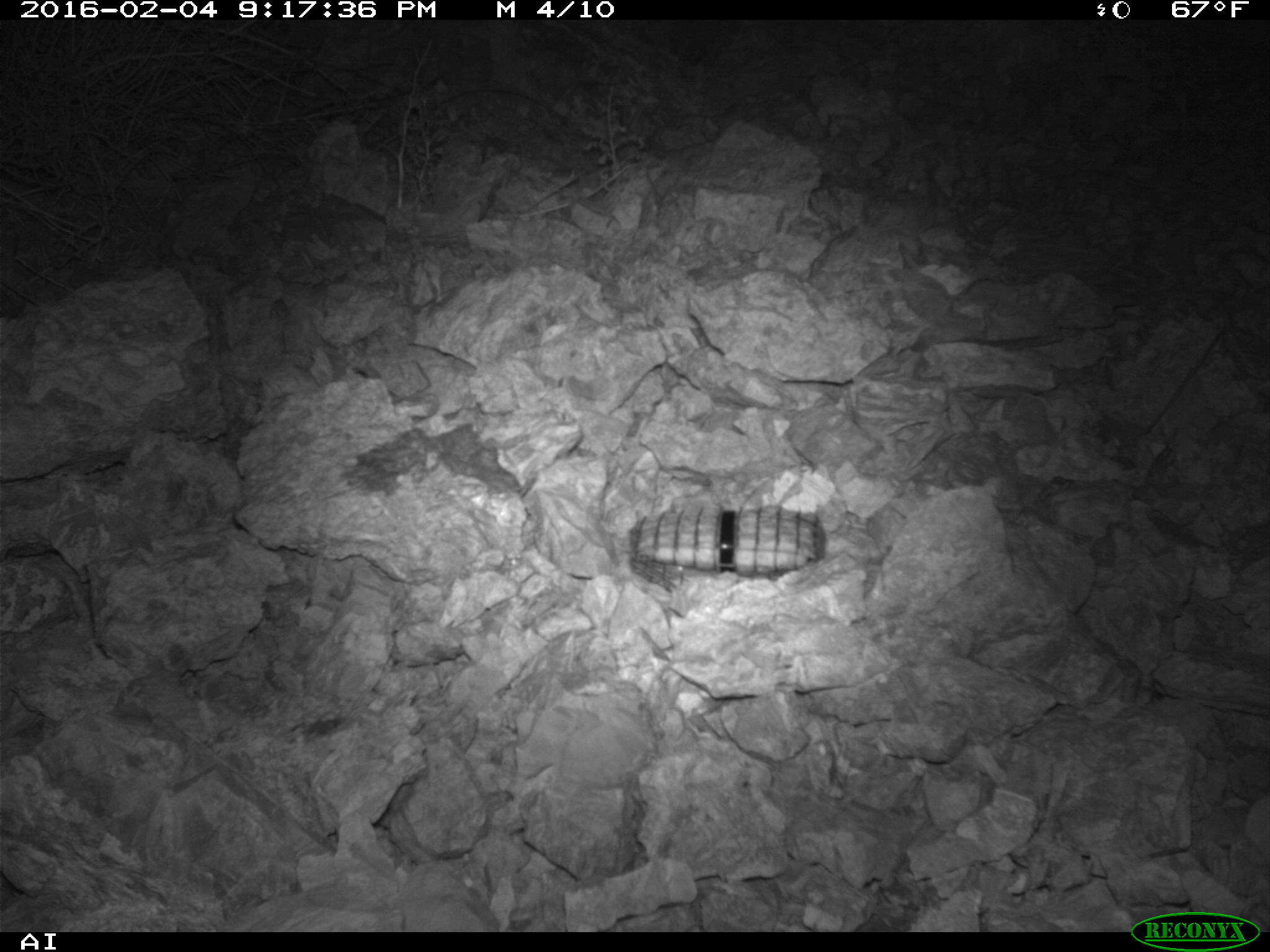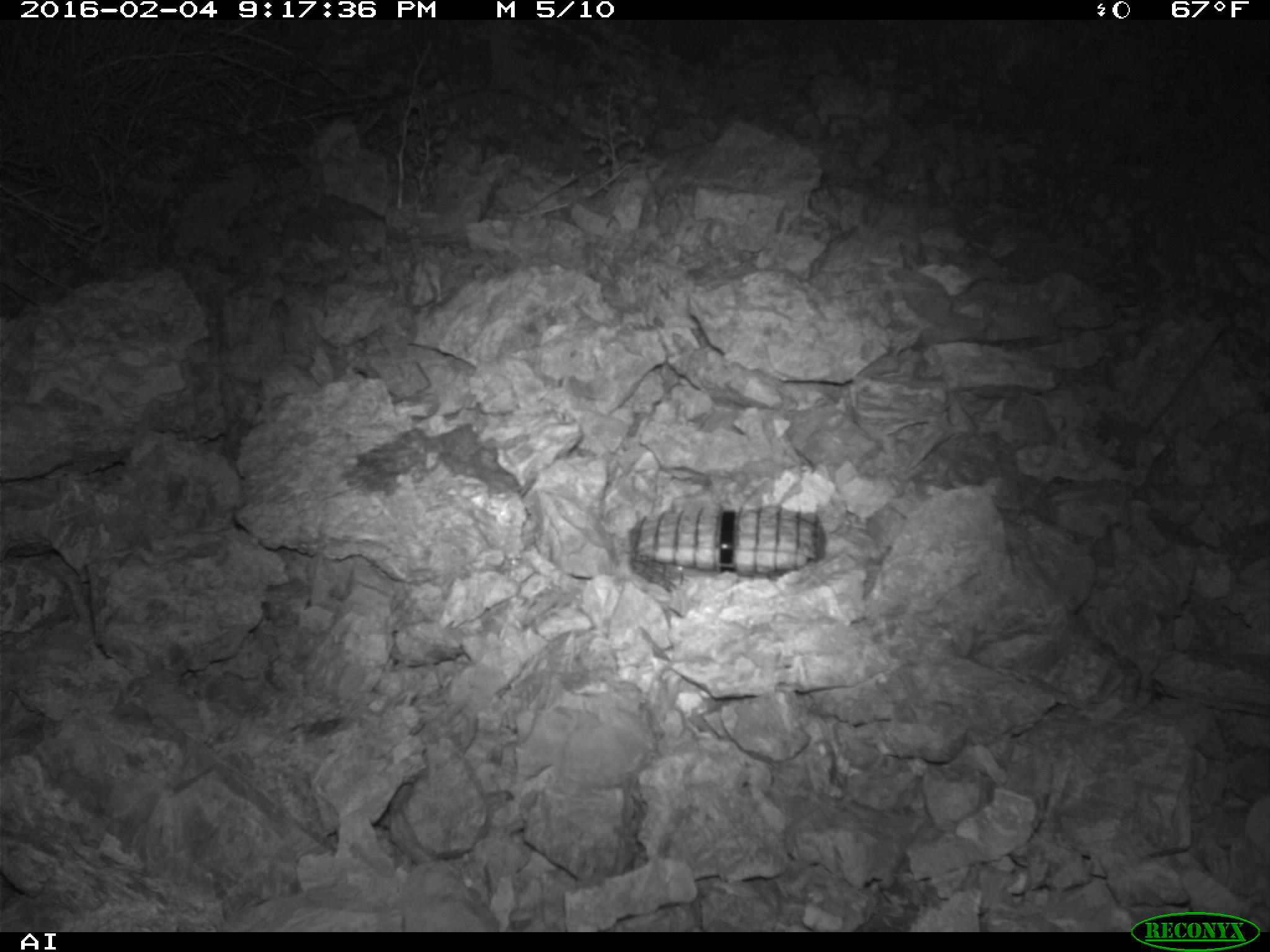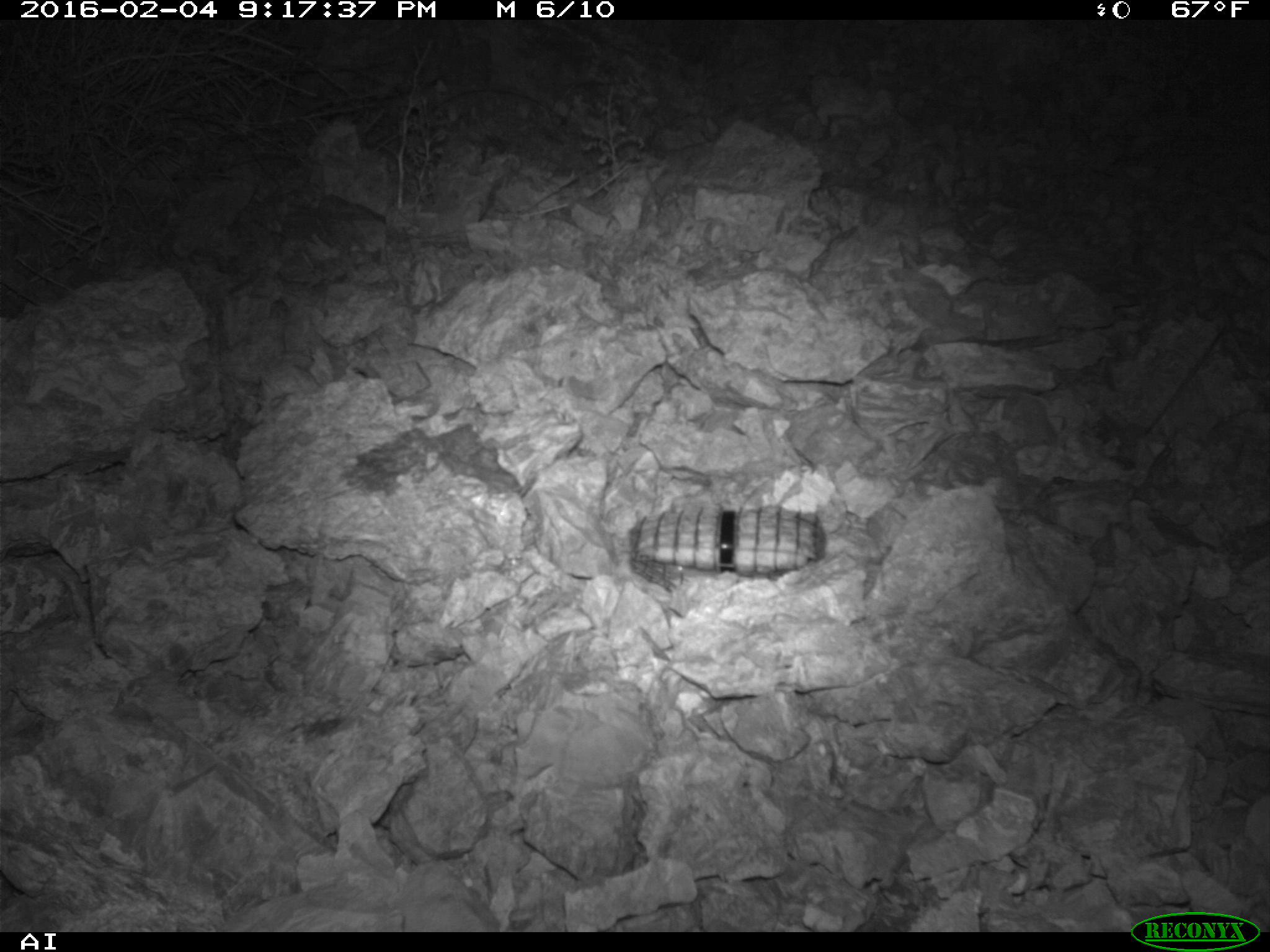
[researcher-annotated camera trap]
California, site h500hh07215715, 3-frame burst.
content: no animal present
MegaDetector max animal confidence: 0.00